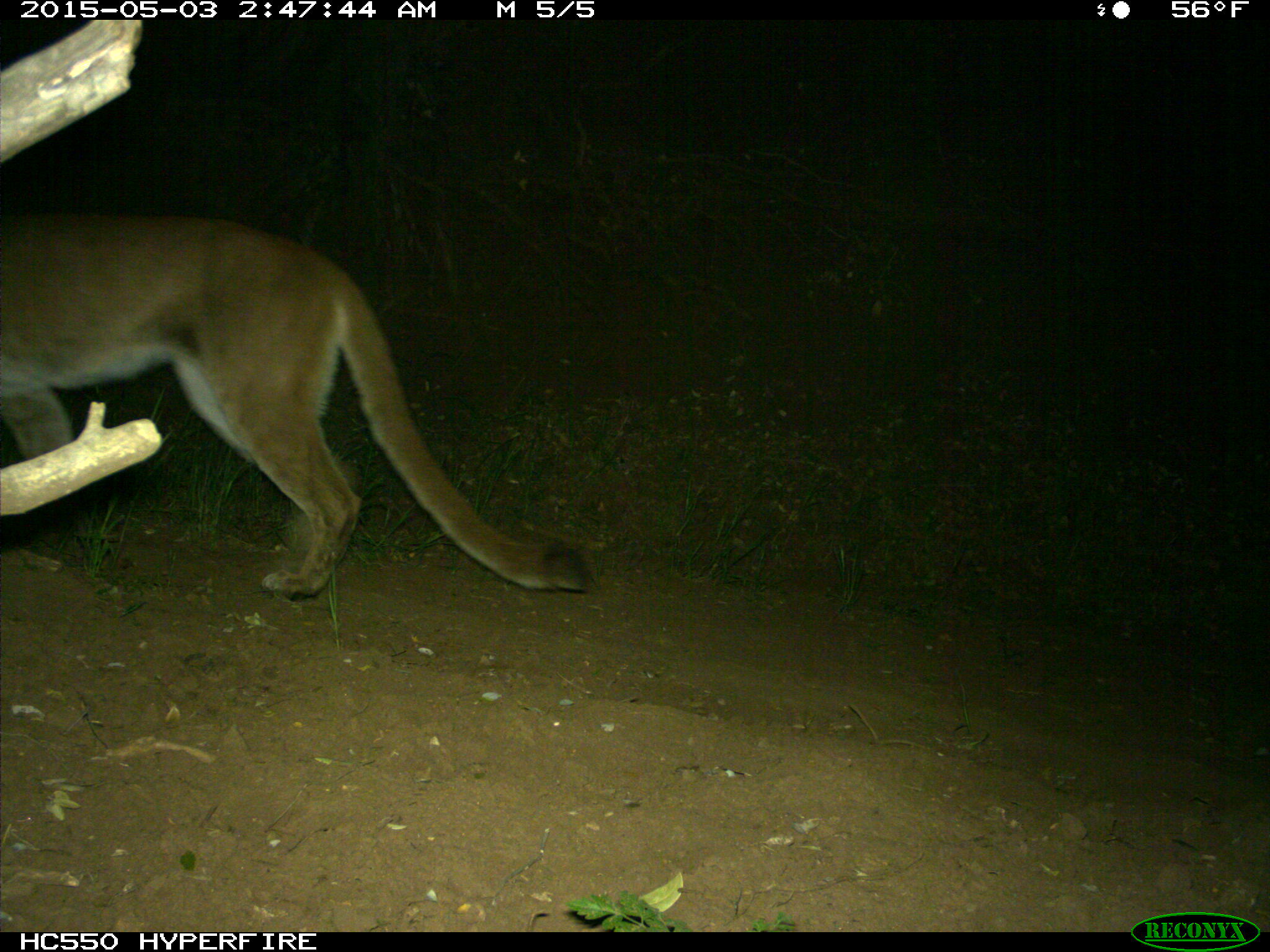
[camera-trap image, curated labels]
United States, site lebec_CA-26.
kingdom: Animalia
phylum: Chordata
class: Mammalia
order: Carnivora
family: Felidae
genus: Puma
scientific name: Puma concolor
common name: mountain lion